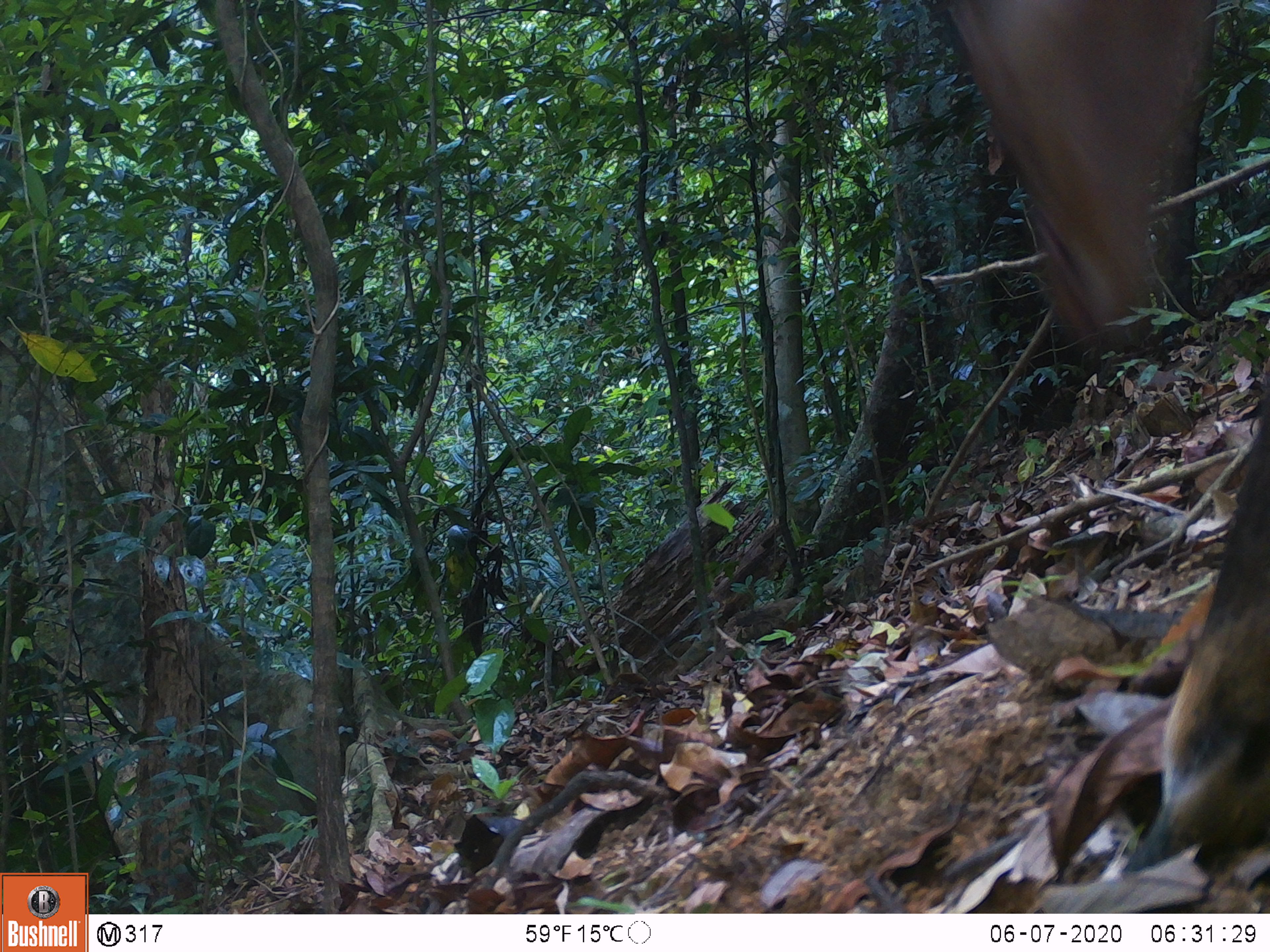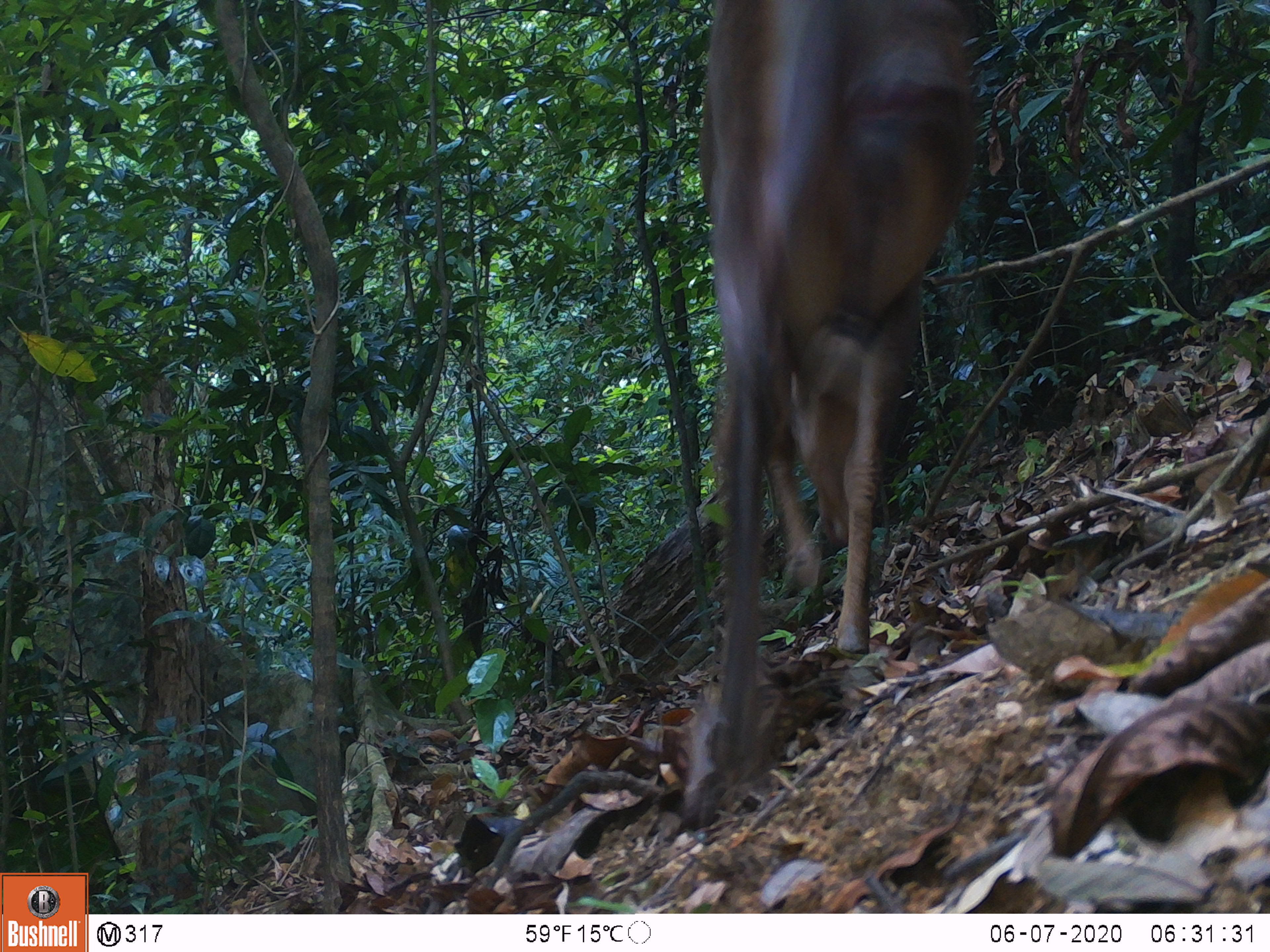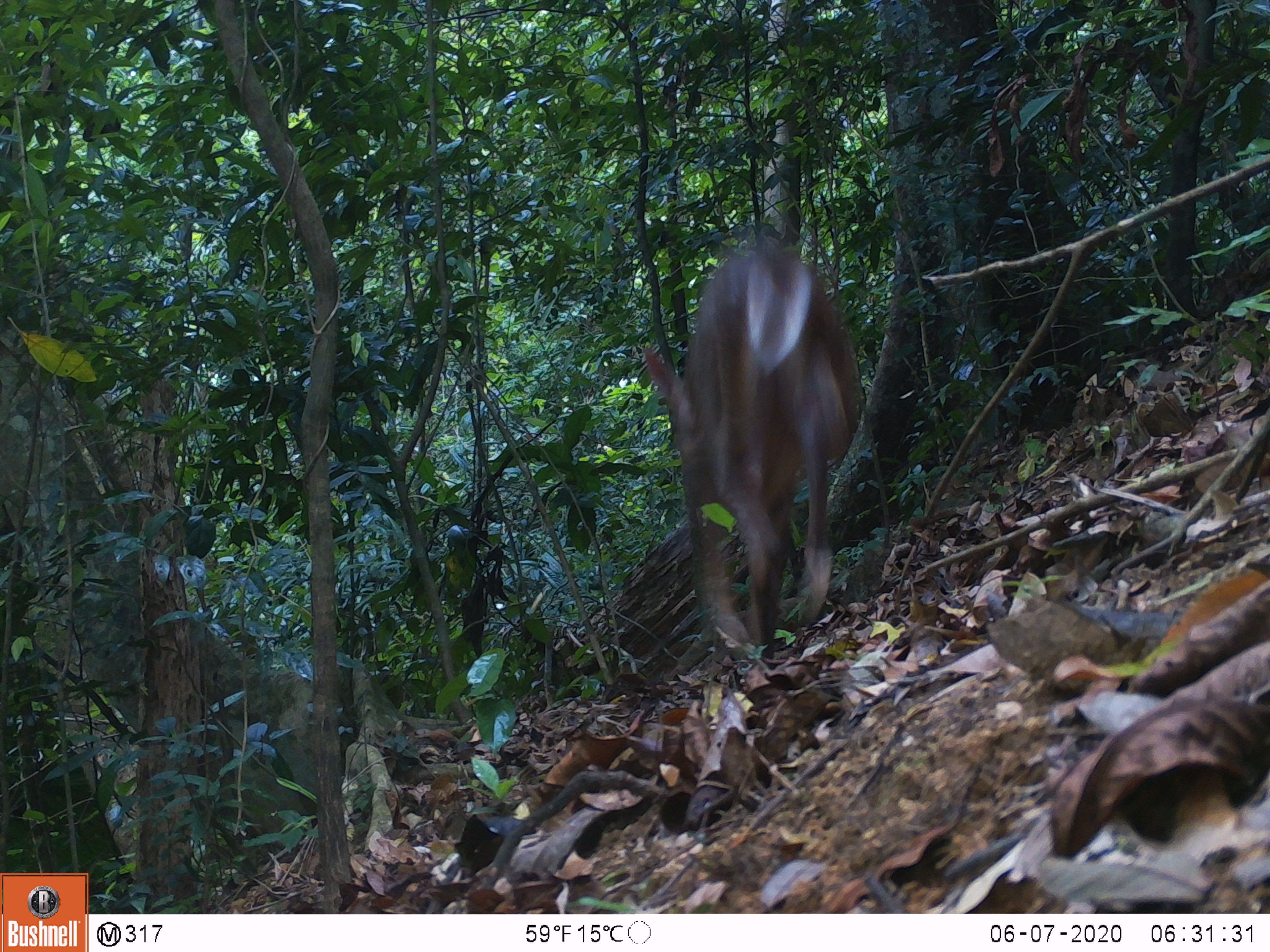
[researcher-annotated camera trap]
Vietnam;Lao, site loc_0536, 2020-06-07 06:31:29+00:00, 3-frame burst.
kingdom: Animalia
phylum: Chordata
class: Mammalia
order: Artiodactyla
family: Cervidae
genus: Muntiacus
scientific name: Muntiacus vuquangensis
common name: large-antlered muntjac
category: large antlered muntjac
Large antlered muntjac (large-antlered muntjac) (Muntiacus vuquangensis). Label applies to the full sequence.